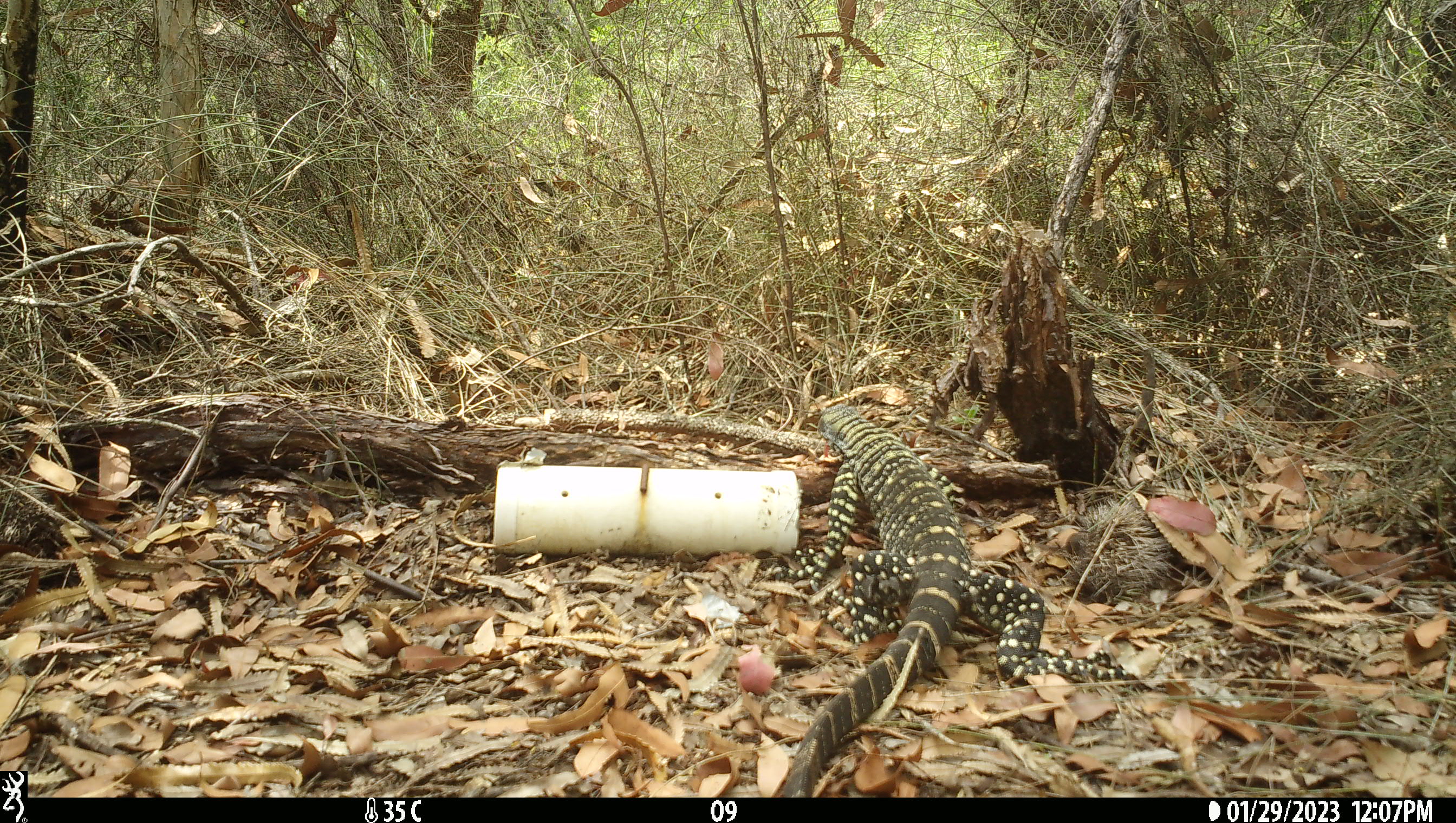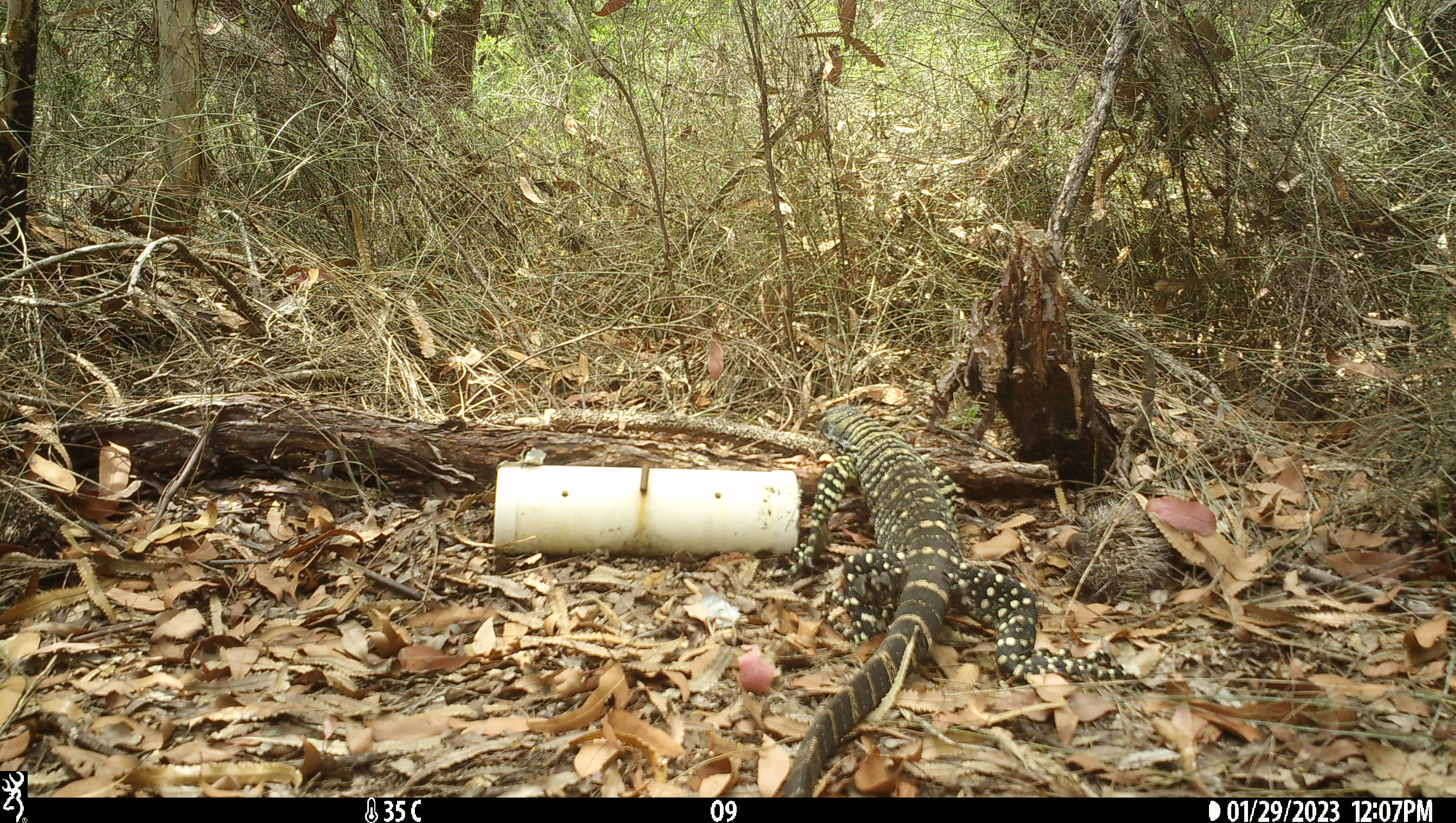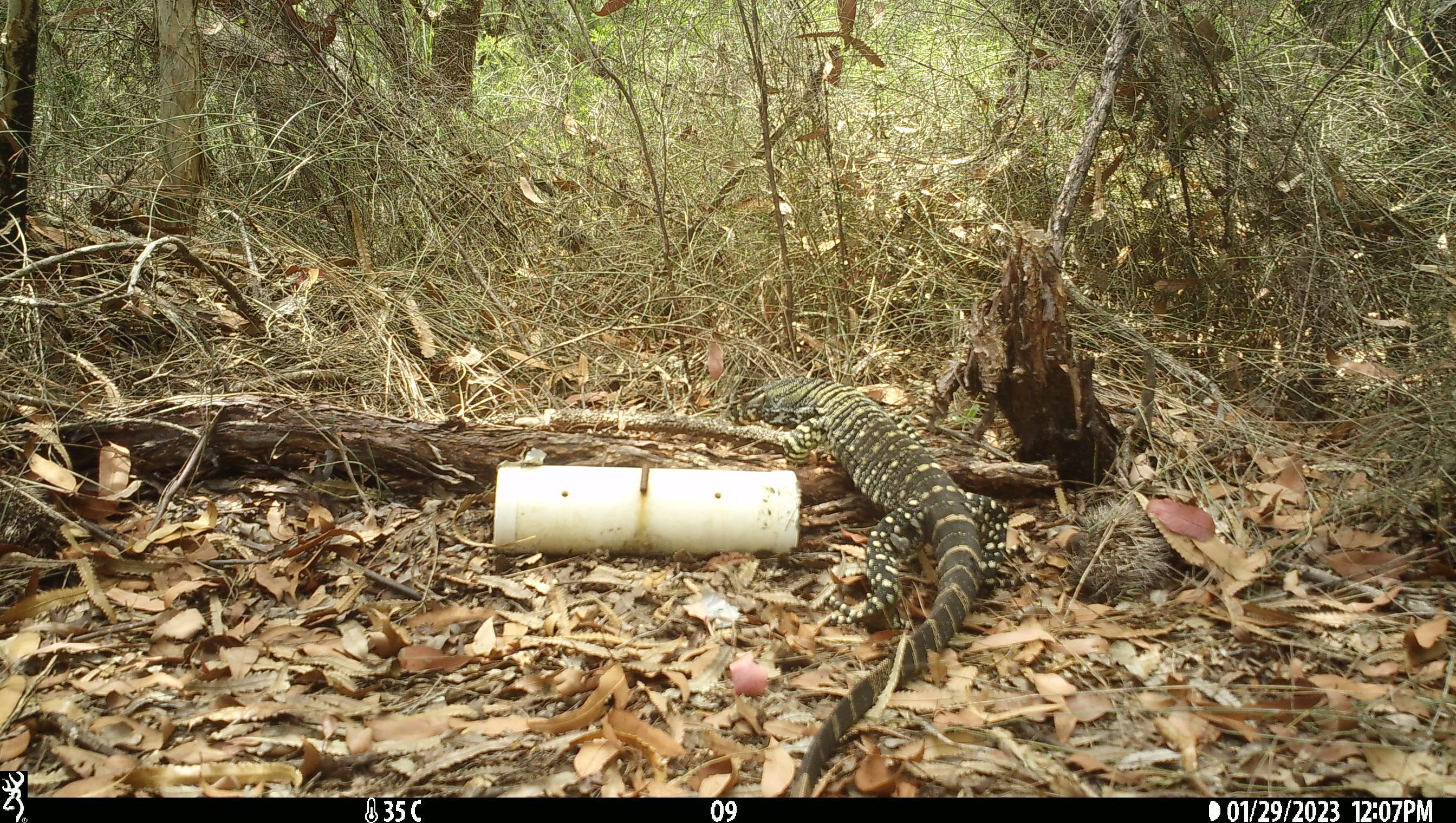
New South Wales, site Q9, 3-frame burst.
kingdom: Animalia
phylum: Chordata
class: Reptilia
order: Squamata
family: Varanidae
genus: Varanus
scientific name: Varanus varius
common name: lace monitor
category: goanna